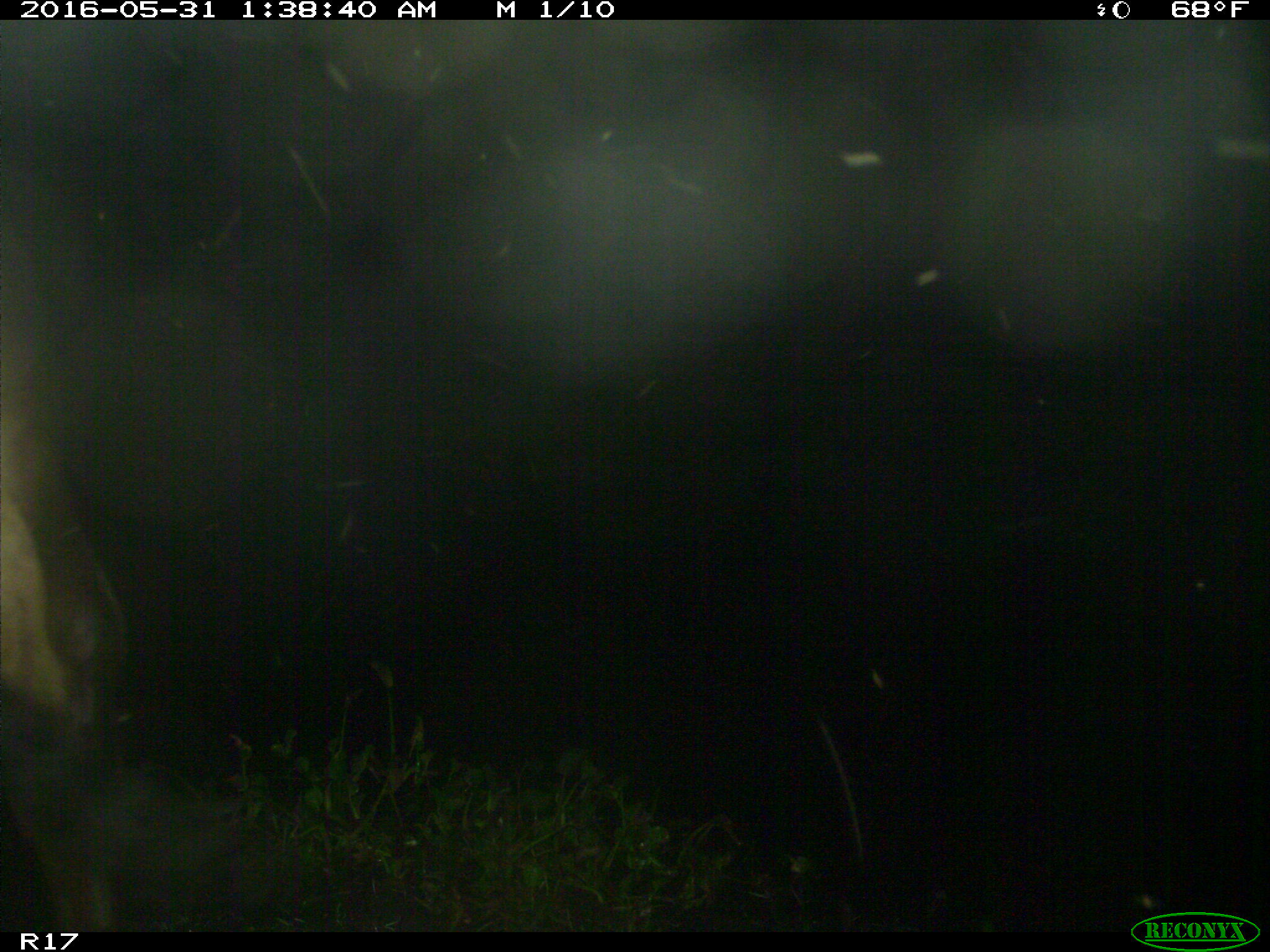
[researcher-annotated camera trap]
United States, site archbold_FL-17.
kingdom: Animalia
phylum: Chordata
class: Mammalia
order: Artiodactyla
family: Bovidae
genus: Bos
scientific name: Bos taurus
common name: domestic cow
Bos taurus (domestic cow).